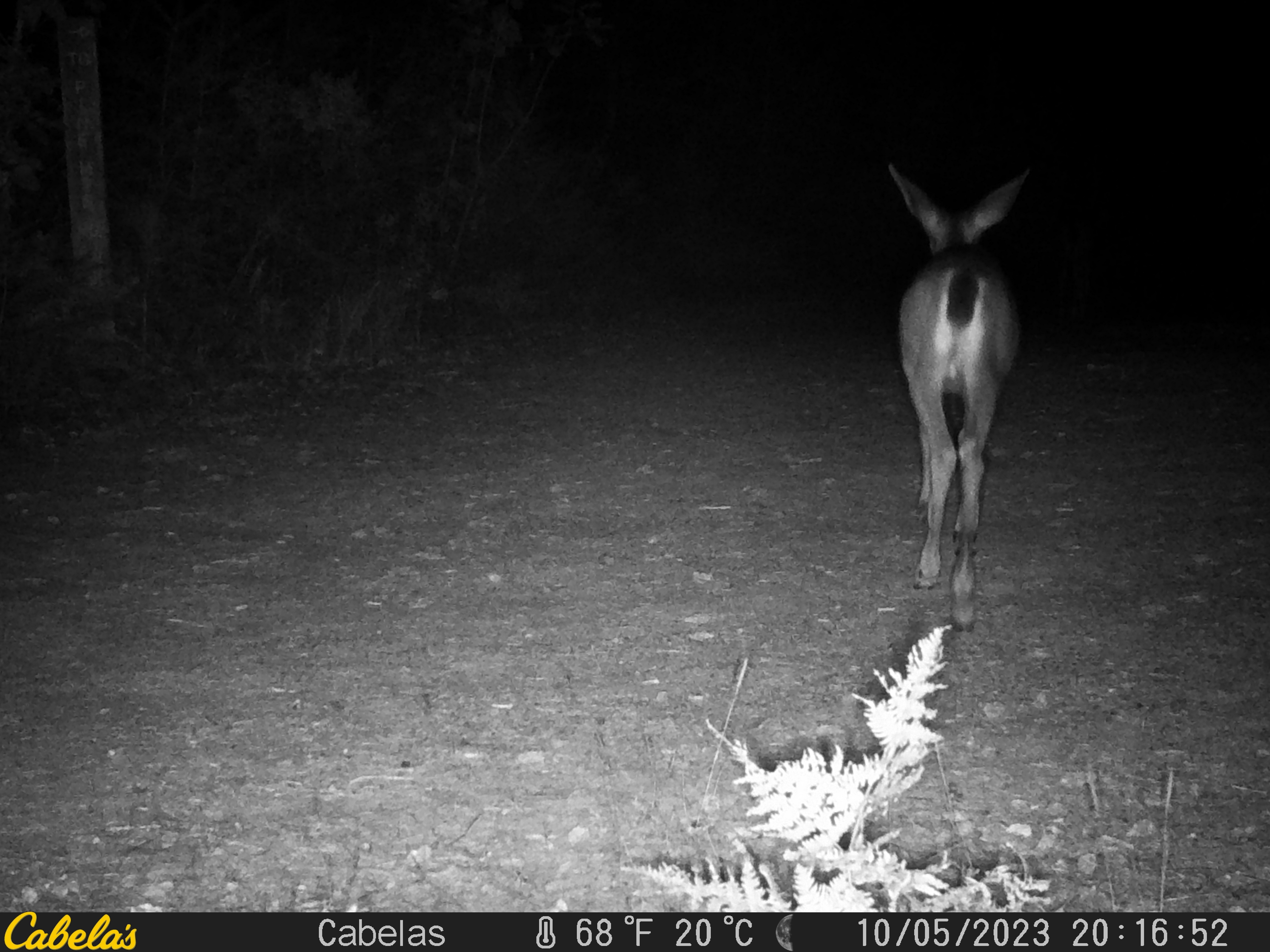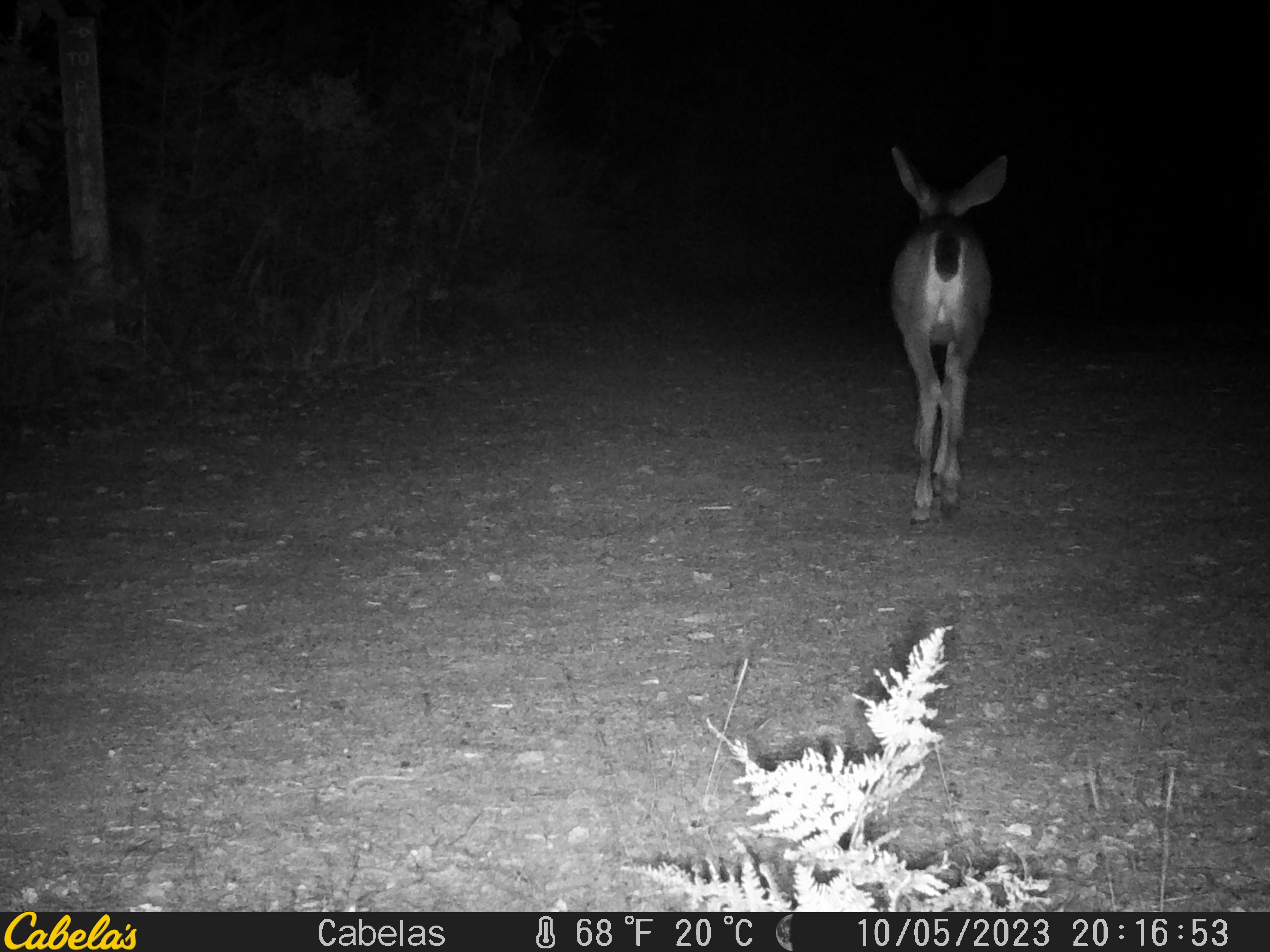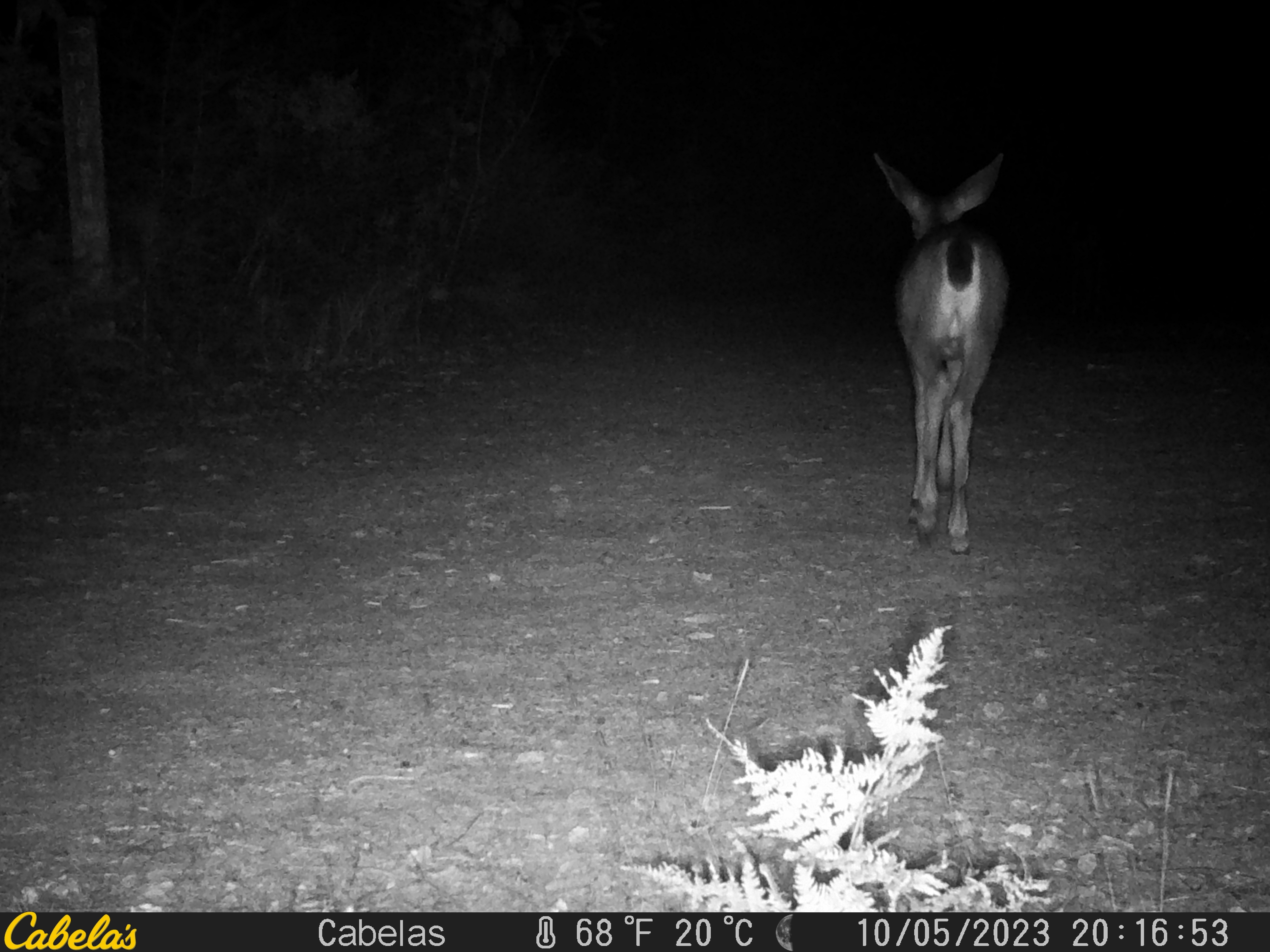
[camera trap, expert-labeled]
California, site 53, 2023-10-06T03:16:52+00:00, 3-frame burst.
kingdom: Animalia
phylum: Chordata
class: Mammalia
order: Artiodactyla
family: Cervidae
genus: Odocoileus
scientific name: Odocoileus hemionus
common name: mule deer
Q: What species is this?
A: Mule deer (Odocoileus hemionus).